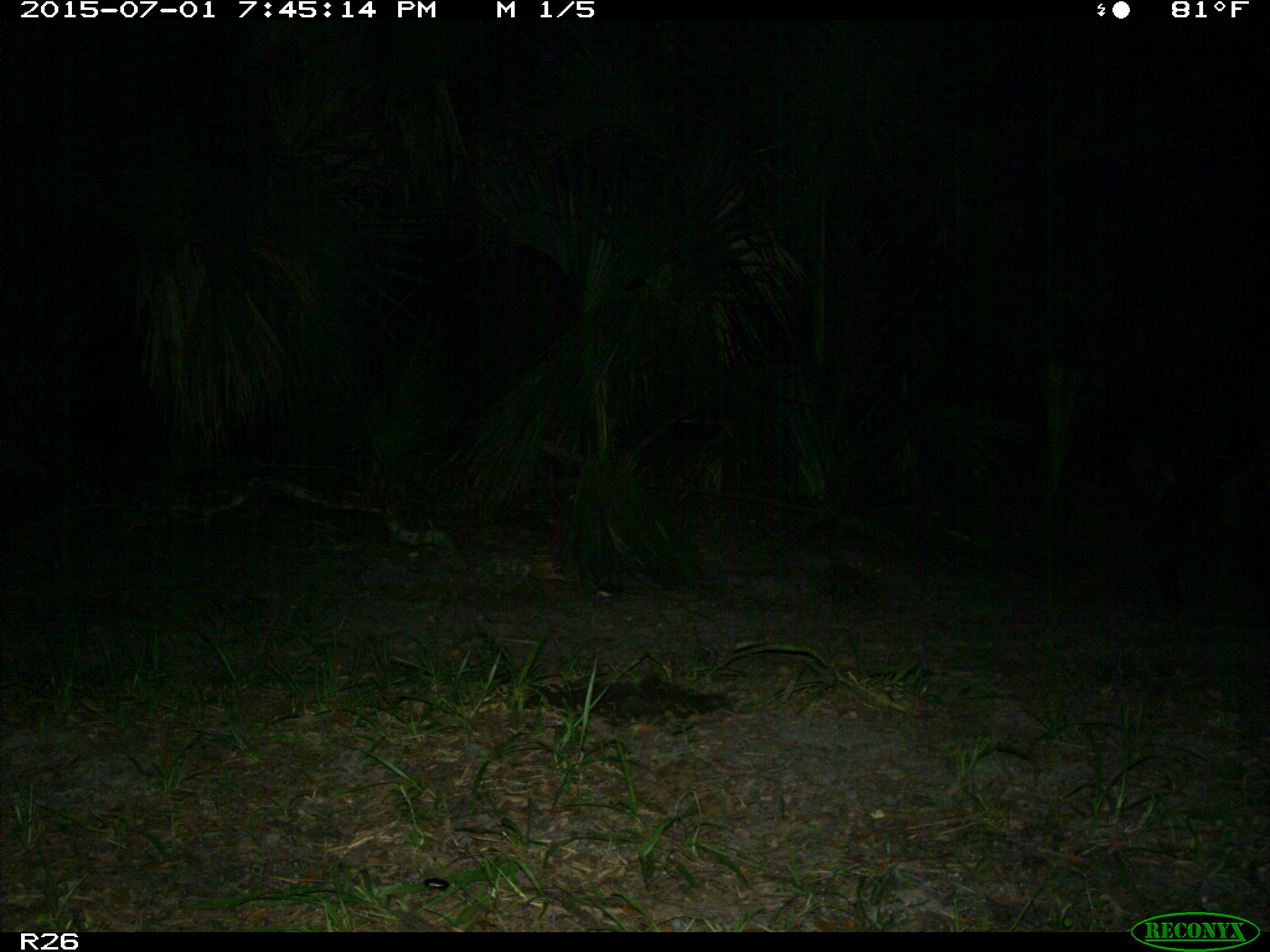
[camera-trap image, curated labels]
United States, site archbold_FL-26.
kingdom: Animalia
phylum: Chordata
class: Mammalia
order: Artiodactyla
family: Bovidae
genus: Bos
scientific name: Bos taurus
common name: domestic cow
Bos taurus (domestic cow).